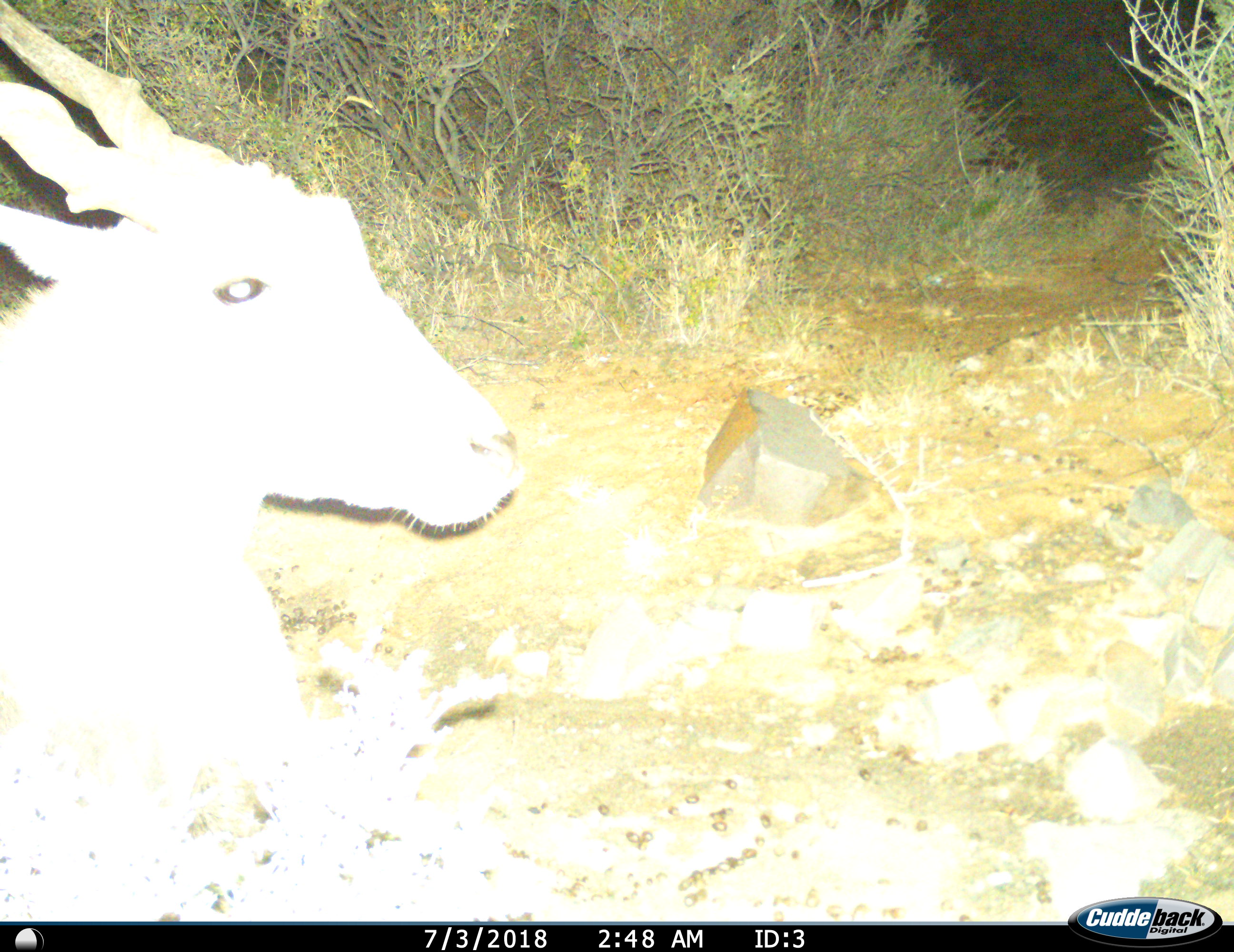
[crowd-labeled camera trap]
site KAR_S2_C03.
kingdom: Animalia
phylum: Chordata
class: Mammalia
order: Artiodactyla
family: Bovidae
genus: Tragelaphus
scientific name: Tragelaphus oryx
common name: eland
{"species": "eland (Tragelaphus oryx)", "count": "1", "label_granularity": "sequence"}